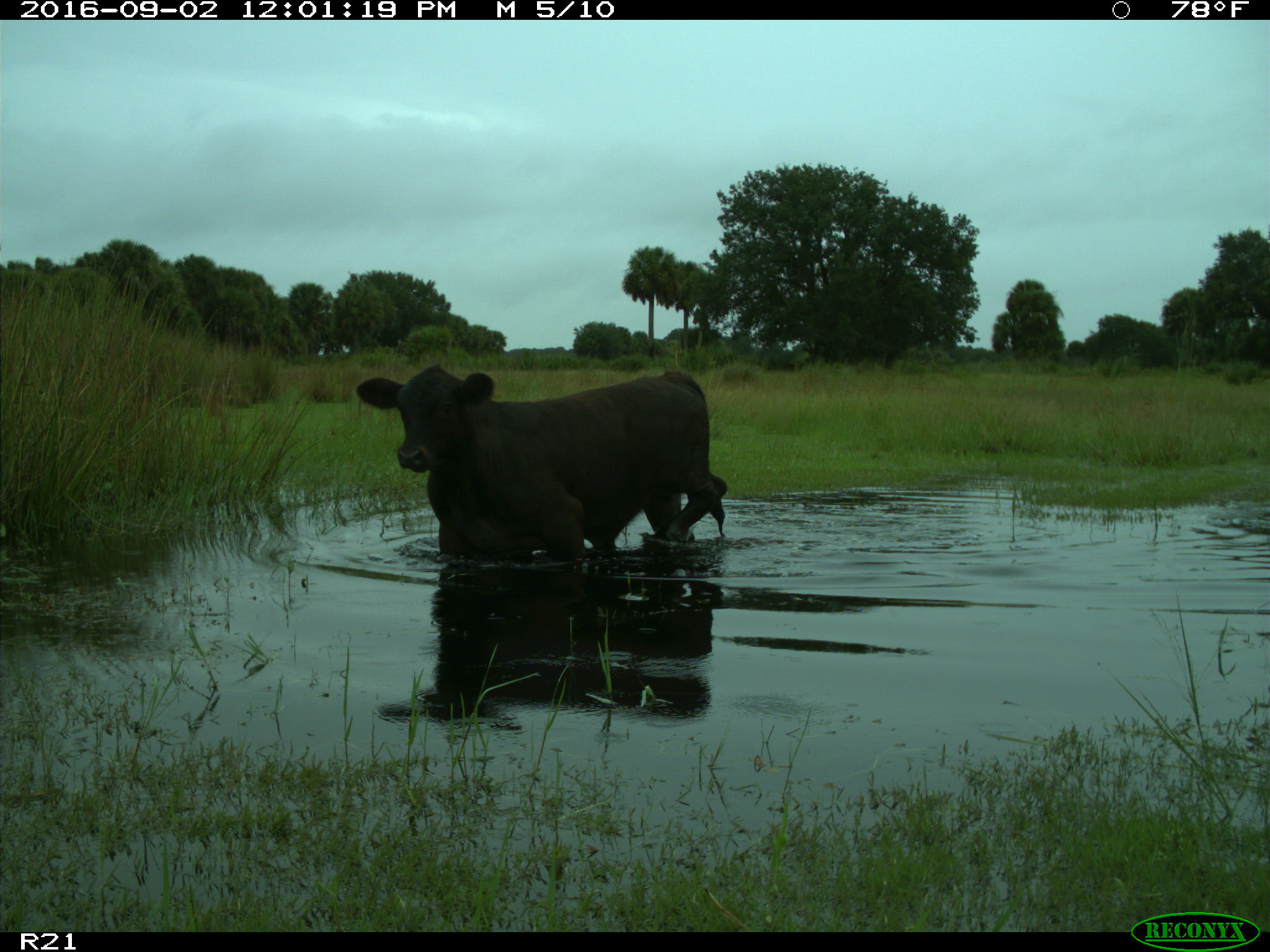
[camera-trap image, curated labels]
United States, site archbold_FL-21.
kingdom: Animalia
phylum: Chordata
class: Mammalia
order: Artiodactyla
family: Bovidae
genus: Bos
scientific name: Bos taurus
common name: domestic cow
Bos taurus (domestic cow).